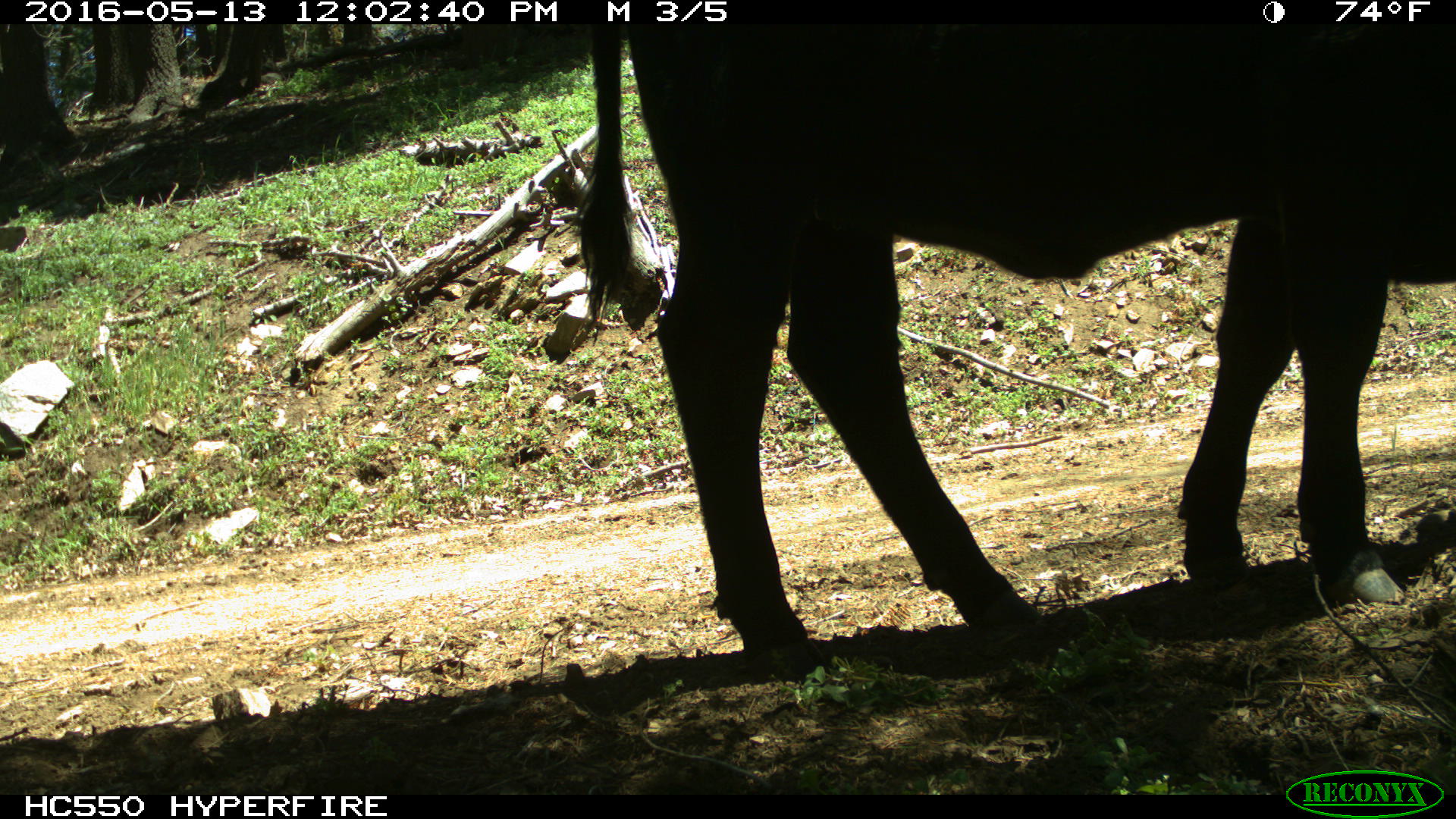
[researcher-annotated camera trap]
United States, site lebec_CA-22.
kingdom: Animalia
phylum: Chordata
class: Mammalia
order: Artiodactyla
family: Bovidae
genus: Bos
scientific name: Bos taurus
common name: domestic cow